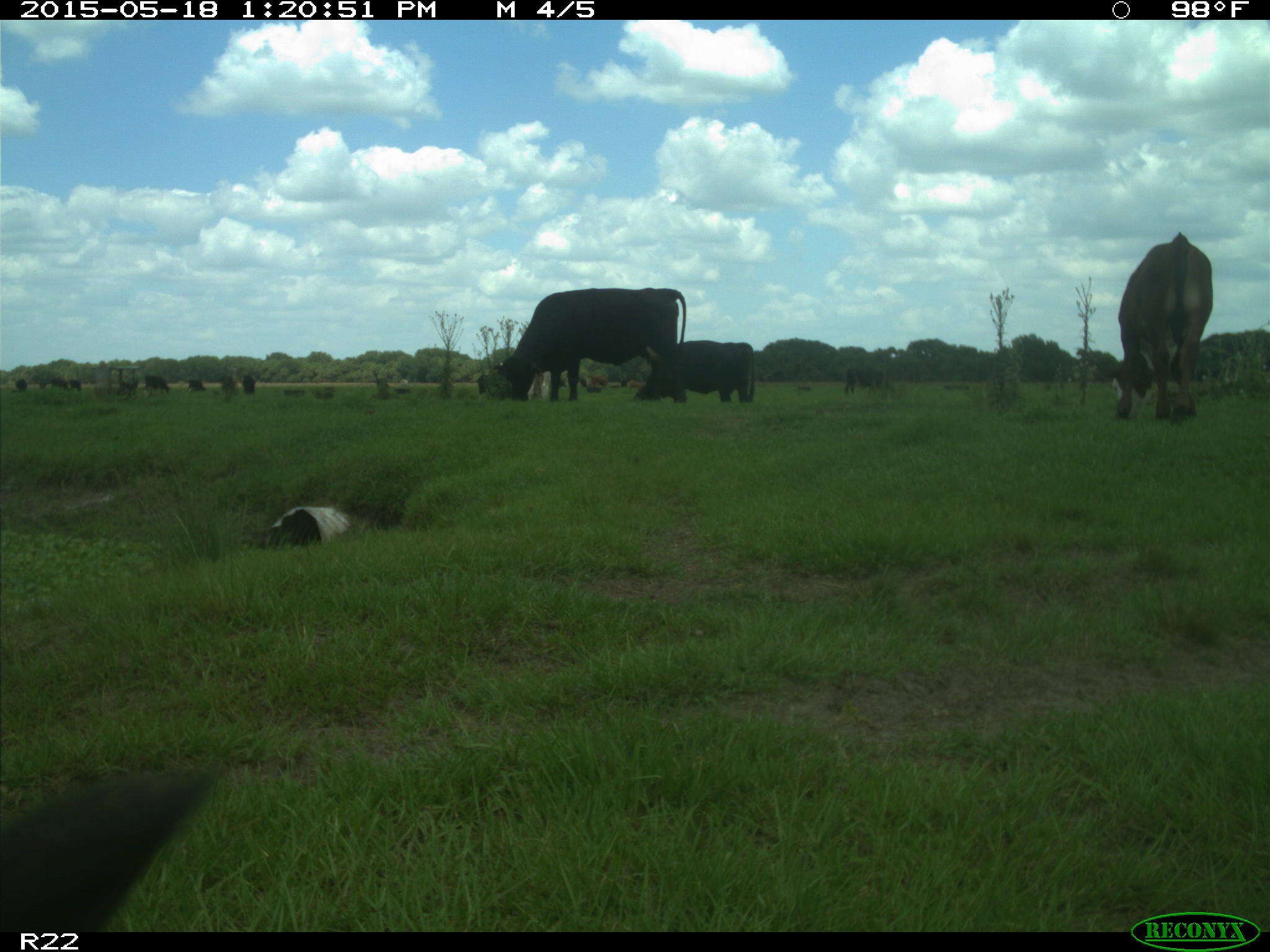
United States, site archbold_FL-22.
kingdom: Animalia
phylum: Chordata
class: Mammalia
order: Artiodactyla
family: Bovidae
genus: Bos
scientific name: Bos taurus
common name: domestic cow